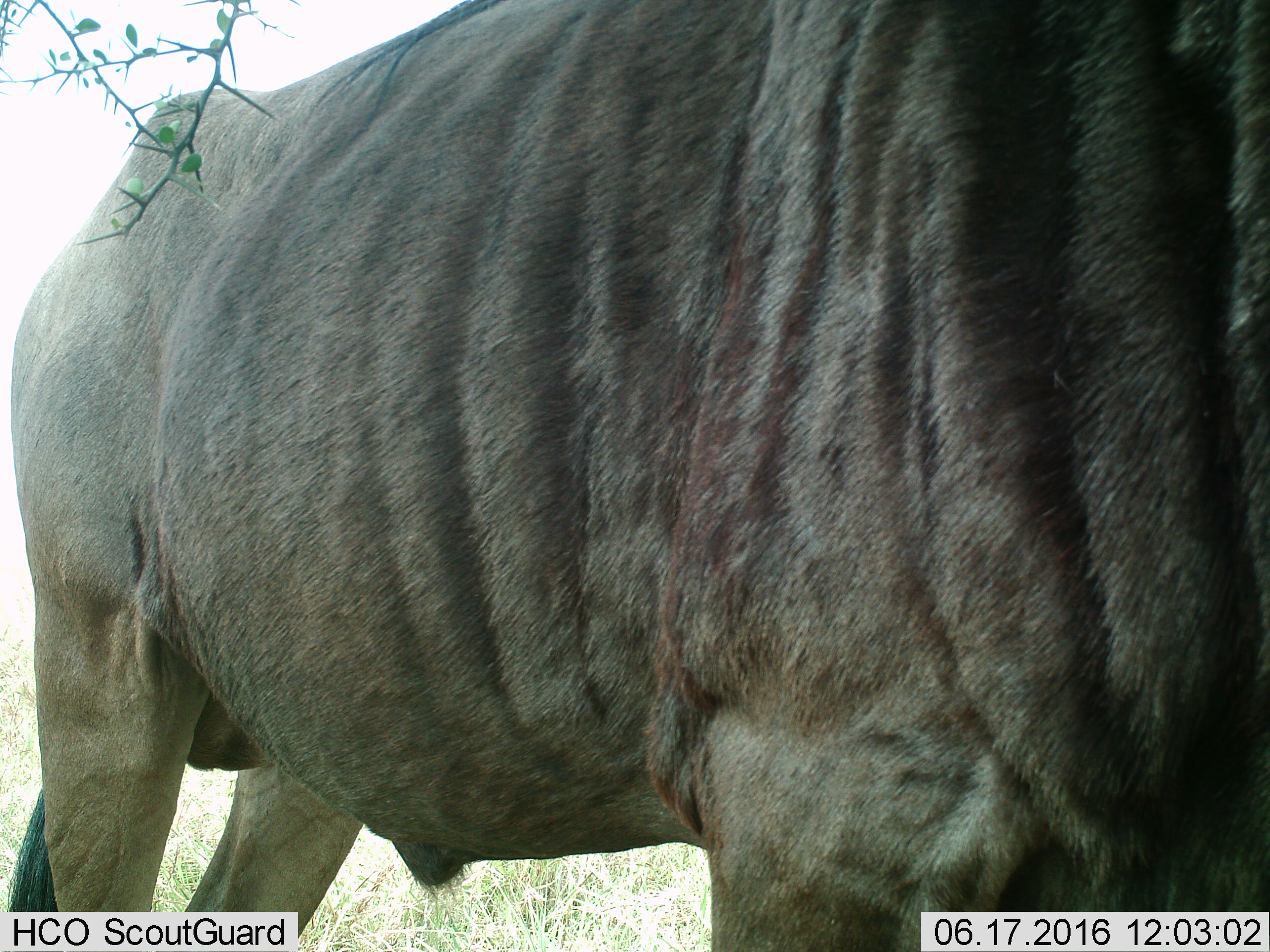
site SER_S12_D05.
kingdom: Animalia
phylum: Chordata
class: Mammalia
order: Artiodactyla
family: Bovidae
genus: Connochaetes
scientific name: Connochaetes taurinus taurinus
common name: blue wildebeest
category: wildebeestblue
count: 1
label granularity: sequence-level